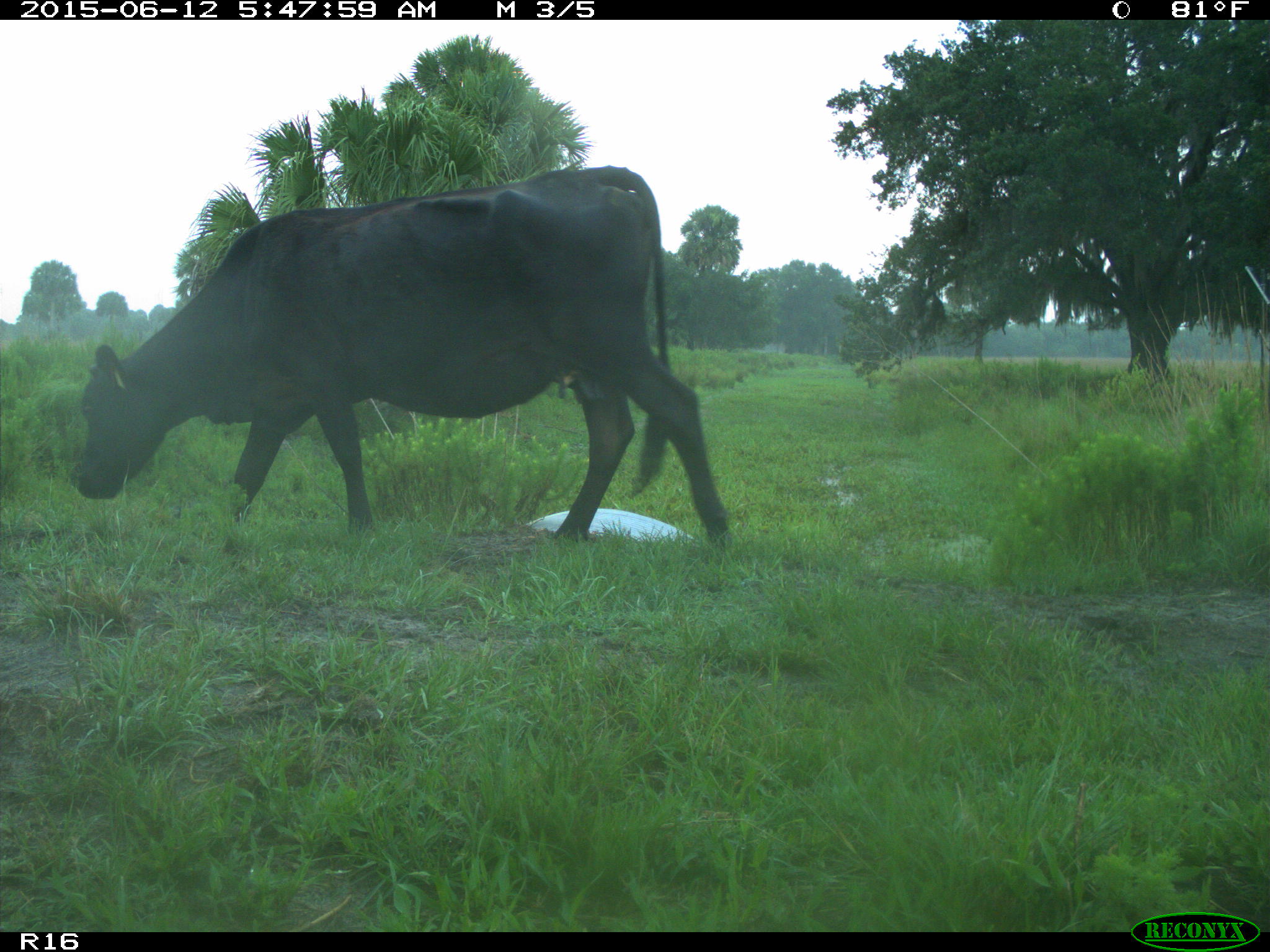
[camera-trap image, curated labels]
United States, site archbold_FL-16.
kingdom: Animalia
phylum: Chordata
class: Mammalia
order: Artiodactyla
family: Bovidae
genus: Bos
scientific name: Bos taurus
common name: domestic cow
Bos taurus (domestic cow).